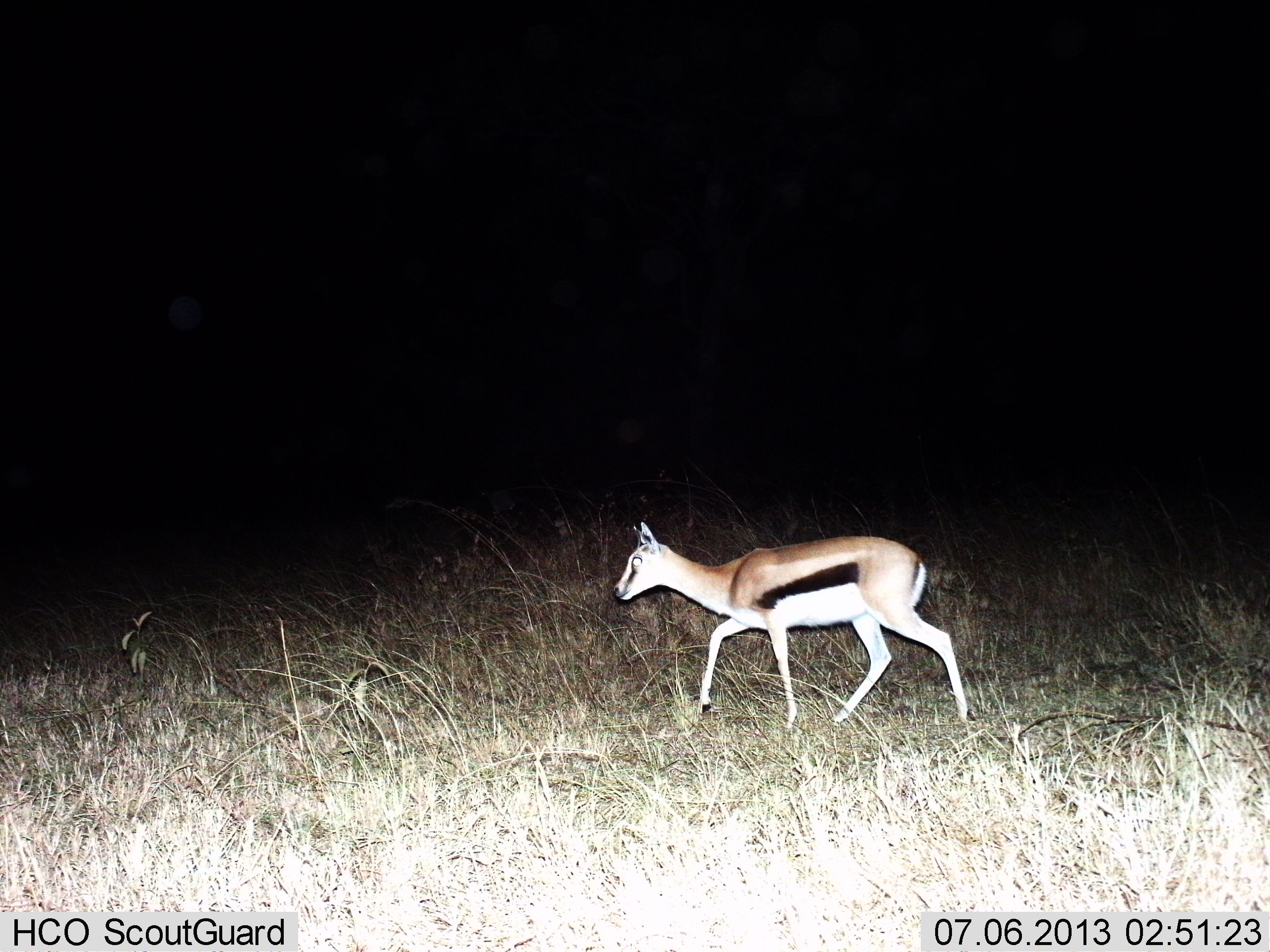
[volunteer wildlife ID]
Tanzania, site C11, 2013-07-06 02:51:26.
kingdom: Animalia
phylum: Chordata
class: Mammalia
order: Artiodactyla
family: Bovidae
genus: Eudorcas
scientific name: Eudorcas thomsonii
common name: thomson's gazelle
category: gazellethomsons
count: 1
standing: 20%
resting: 0%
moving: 100%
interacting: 0%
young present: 10%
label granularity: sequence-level